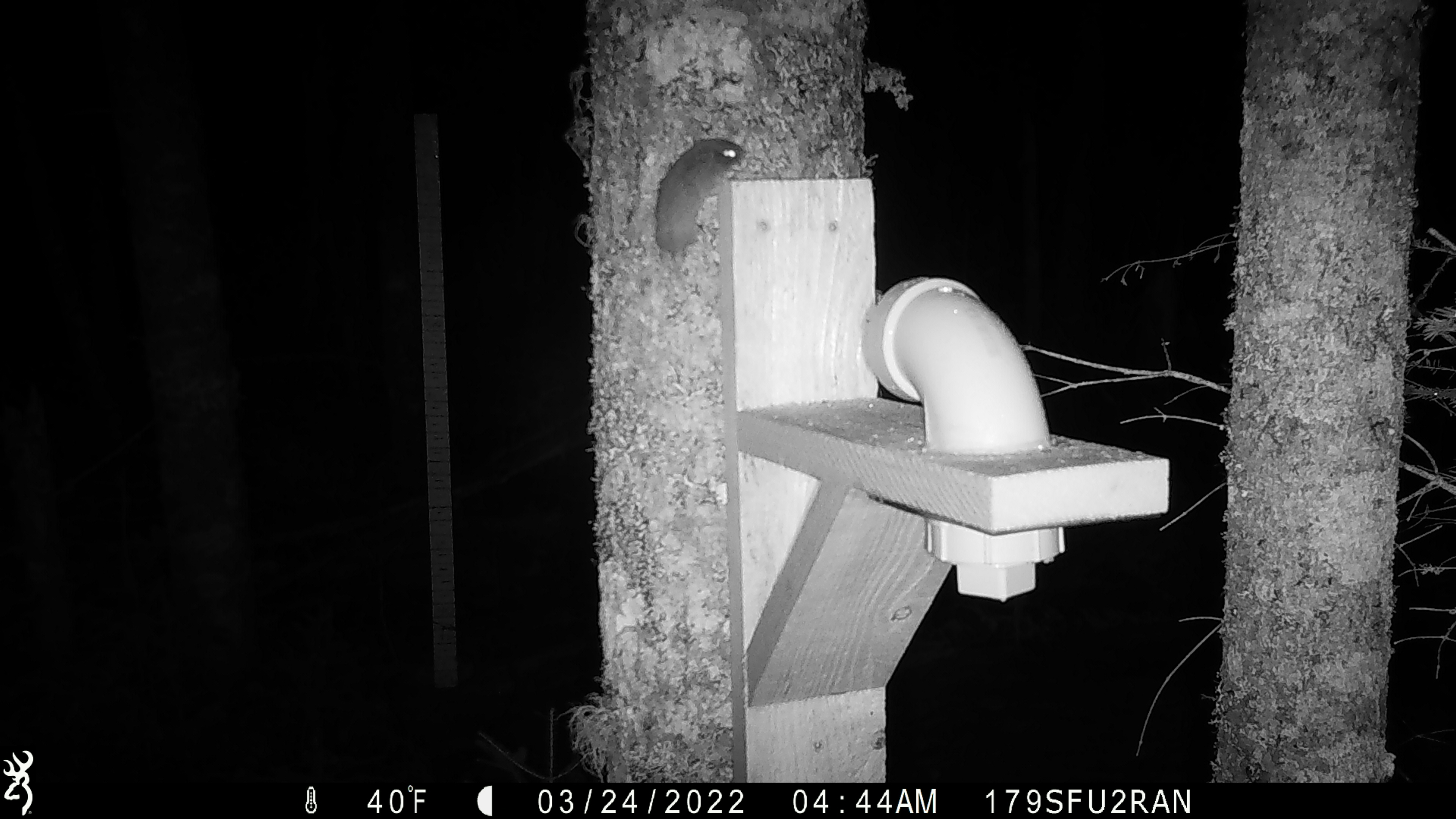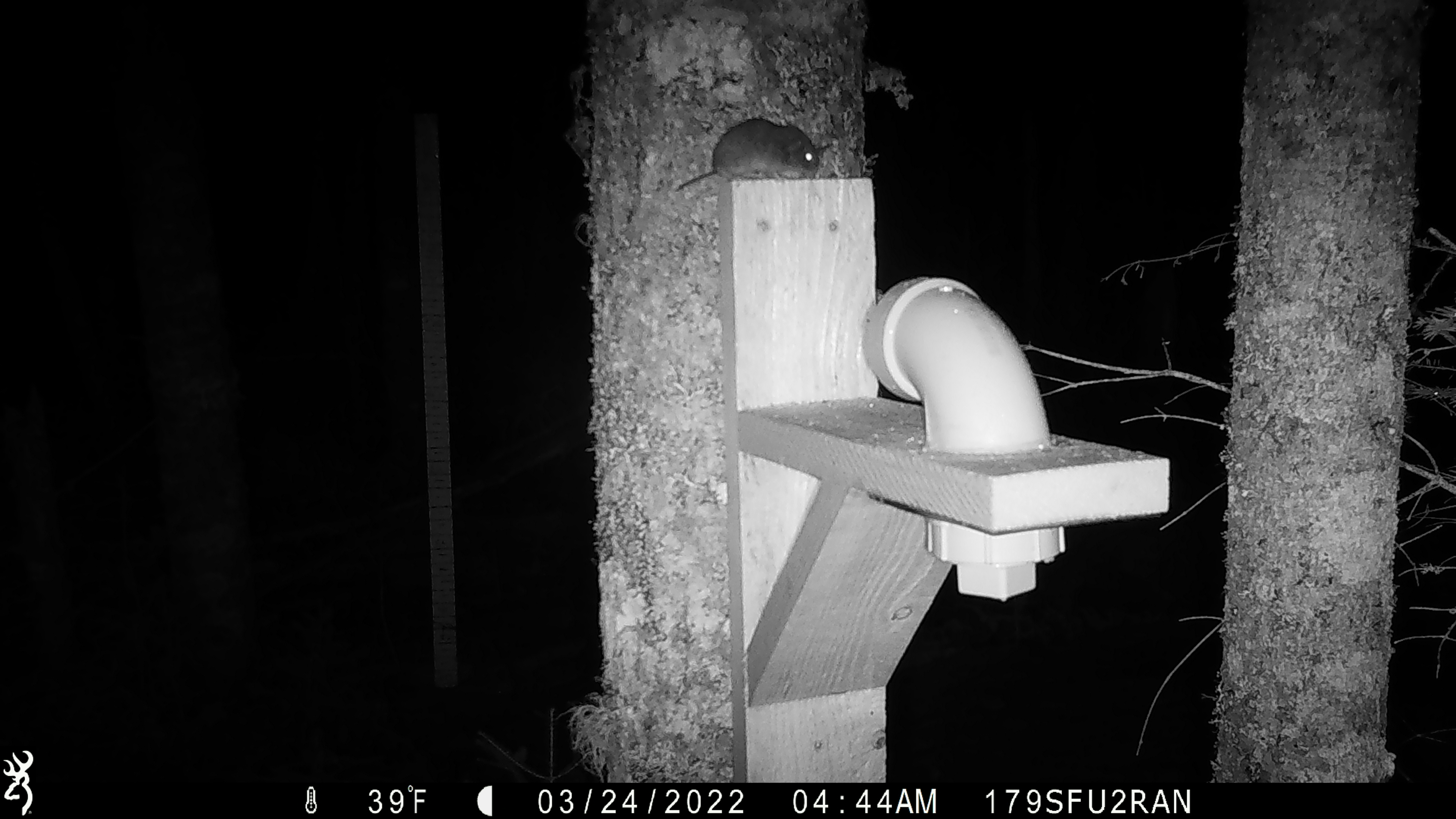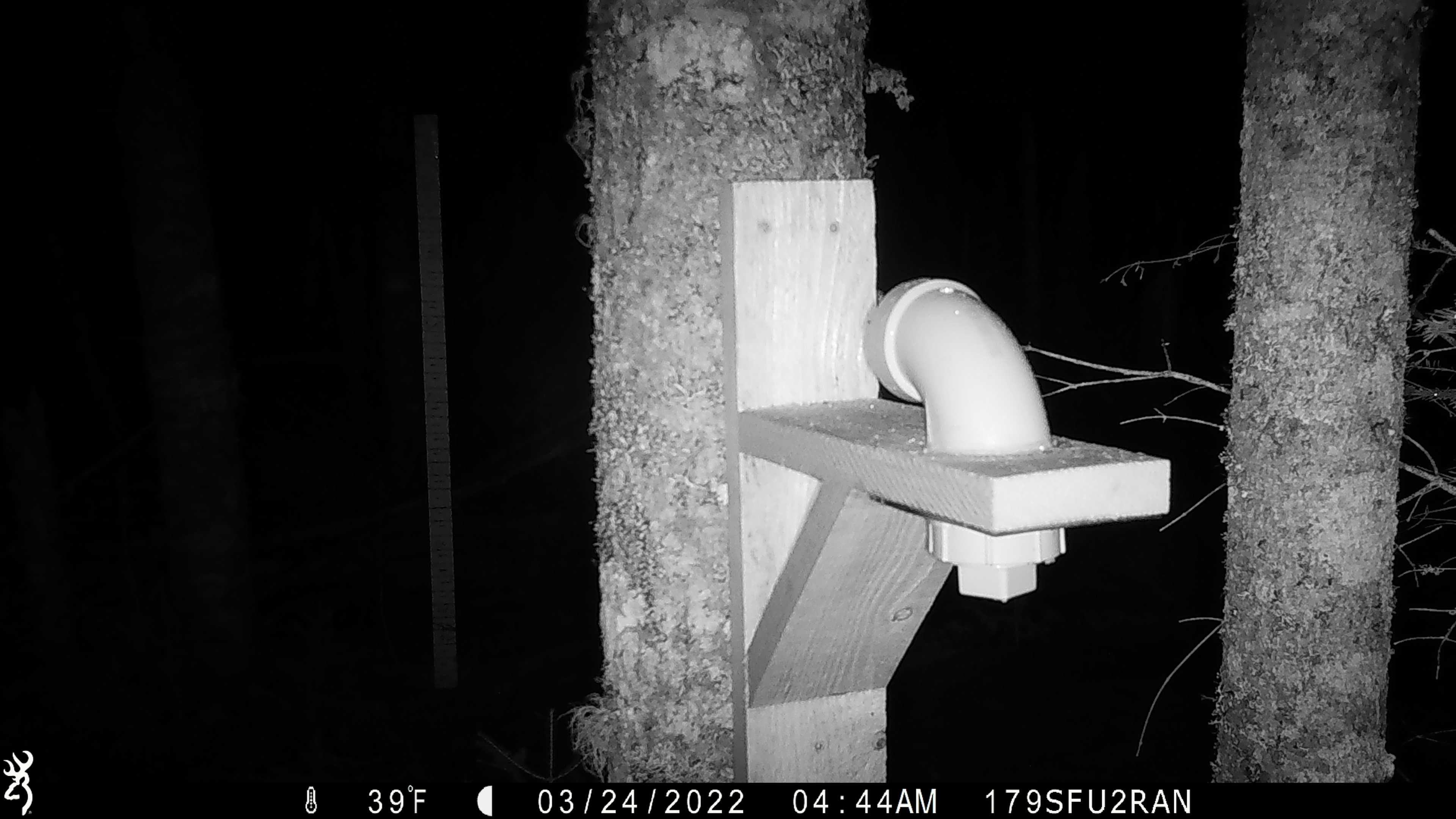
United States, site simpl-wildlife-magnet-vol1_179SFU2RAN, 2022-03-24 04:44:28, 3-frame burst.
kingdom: Animalia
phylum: Chordata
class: Mammalia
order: Rodentia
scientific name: Rodentia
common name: mouse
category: mouse sp.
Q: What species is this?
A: Mouse sp. (mouse) (Rodentia).